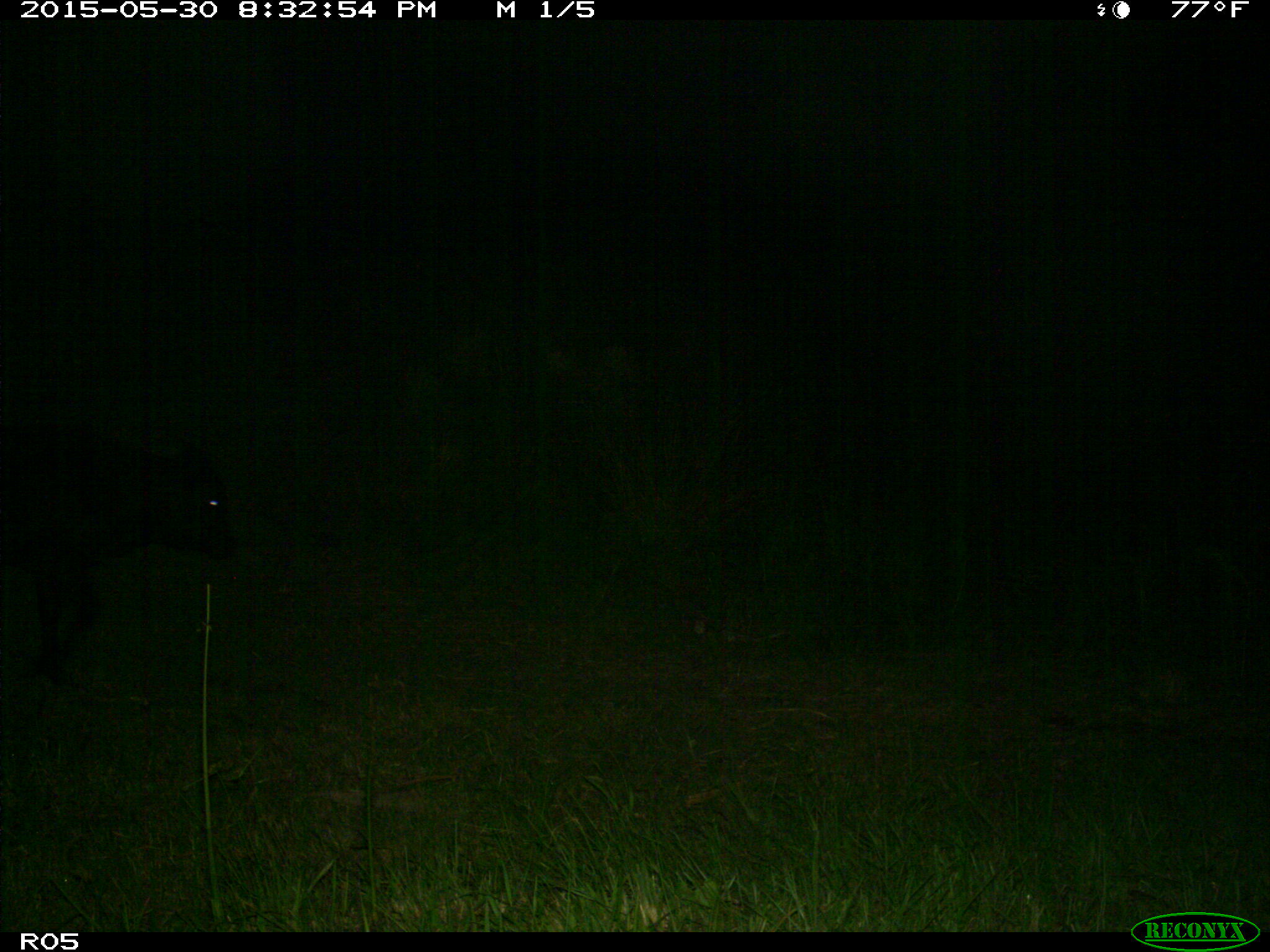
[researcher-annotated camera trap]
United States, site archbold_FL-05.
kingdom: Animalia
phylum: Chordata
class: Mammalia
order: Artiodactyla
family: Bovidae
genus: Bos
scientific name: Bos taurus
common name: domestic cow